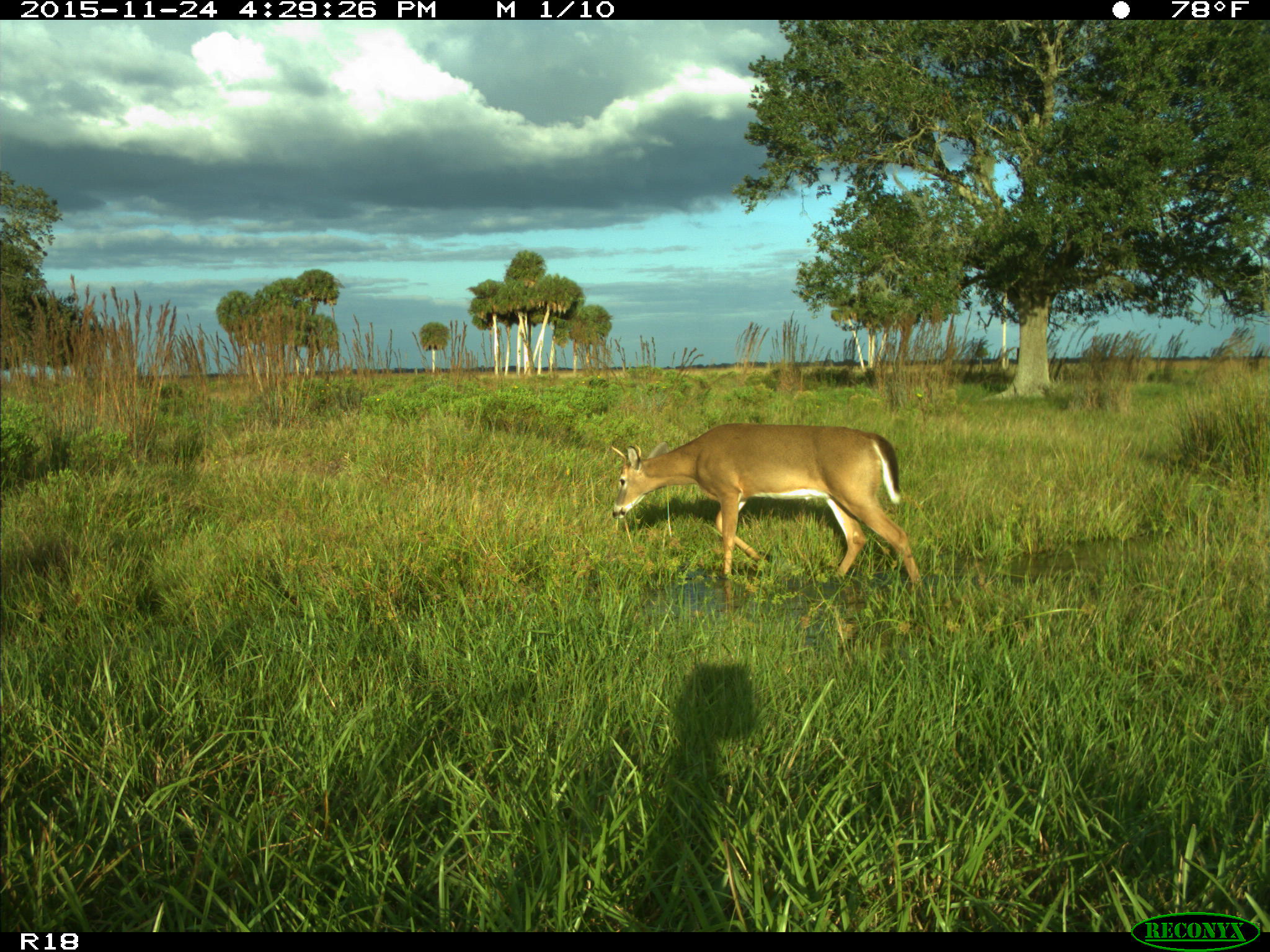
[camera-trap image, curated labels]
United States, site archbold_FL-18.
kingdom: Animalia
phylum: Chordata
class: Mammalia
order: Artiodactyla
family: Cervidae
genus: Odocoileus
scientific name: Odocoileus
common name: deer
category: unidentified deer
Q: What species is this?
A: Unidentified deer (deer) (Odocoileus).